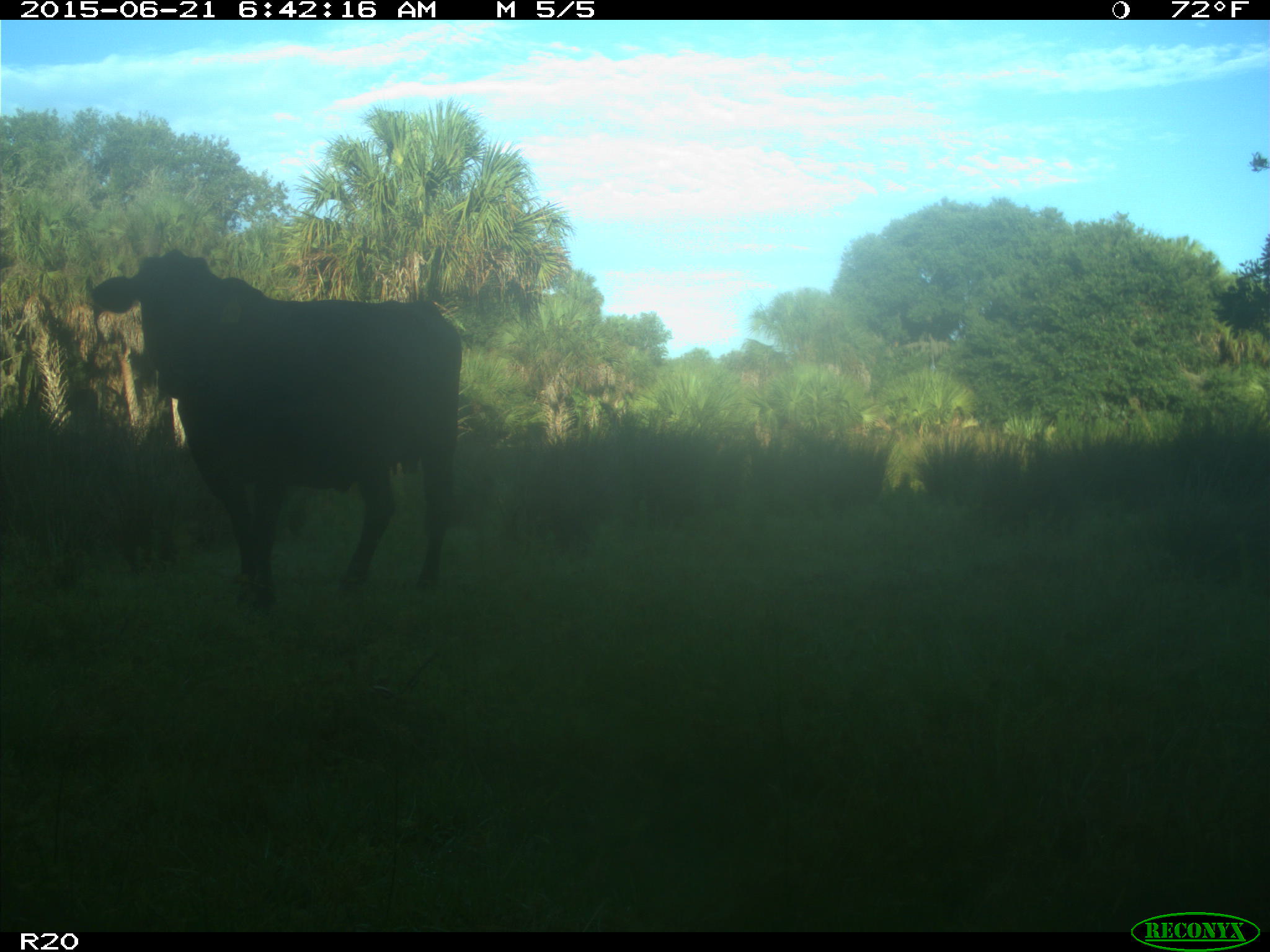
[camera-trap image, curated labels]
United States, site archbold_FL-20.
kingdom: Animalia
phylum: Chordata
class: Mammalia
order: Artiodactyla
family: Bovidae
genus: Bos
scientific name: Bos taurus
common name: domestic cow